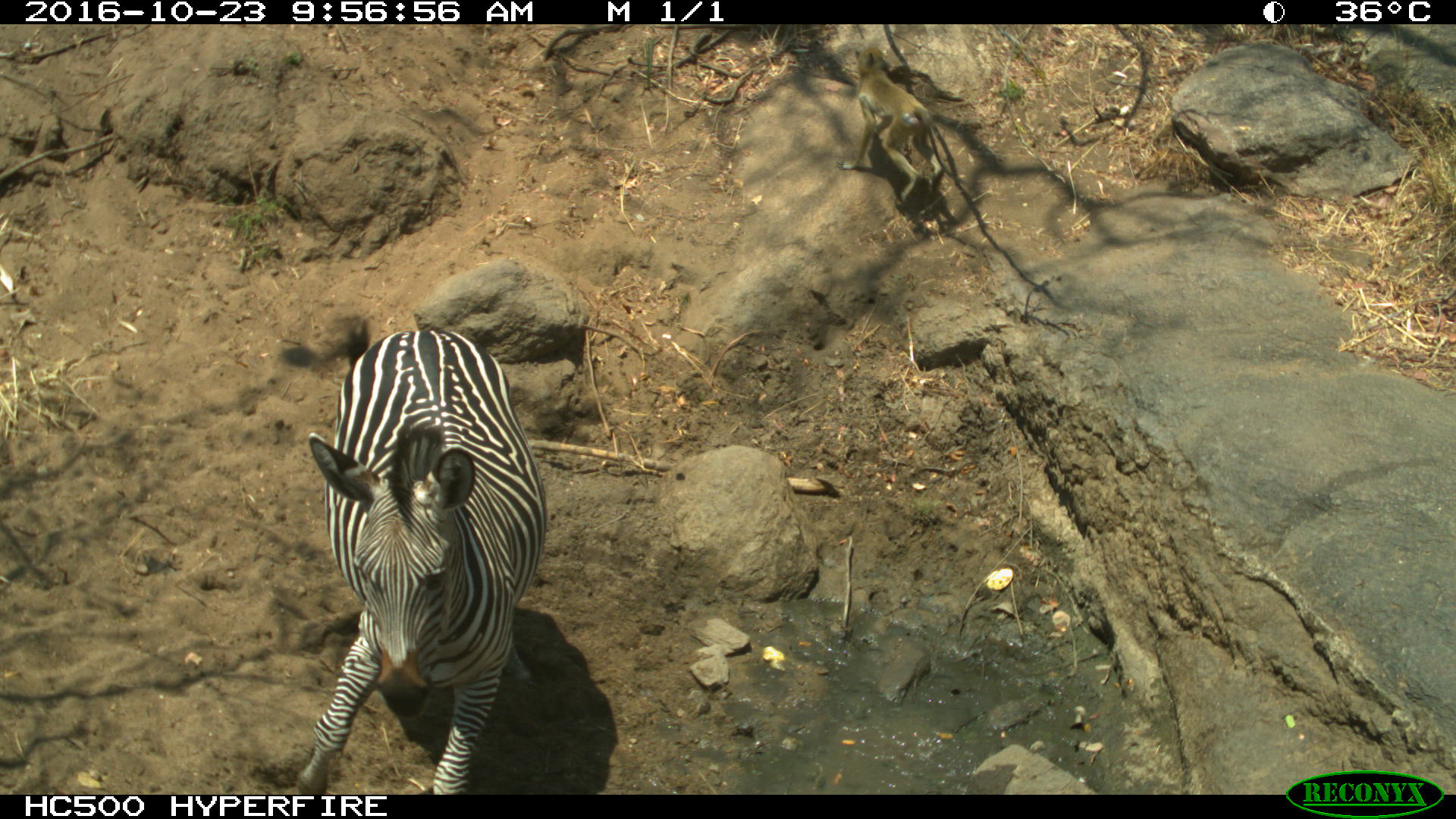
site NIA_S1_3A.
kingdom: Animalia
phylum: Chordata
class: Mammalia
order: Perissodactyla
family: Equidae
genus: Equus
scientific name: Equus quagga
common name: plains zebra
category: zebraplains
Zebraplains (plains zebra) (Equus quagga), count 1. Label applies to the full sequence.